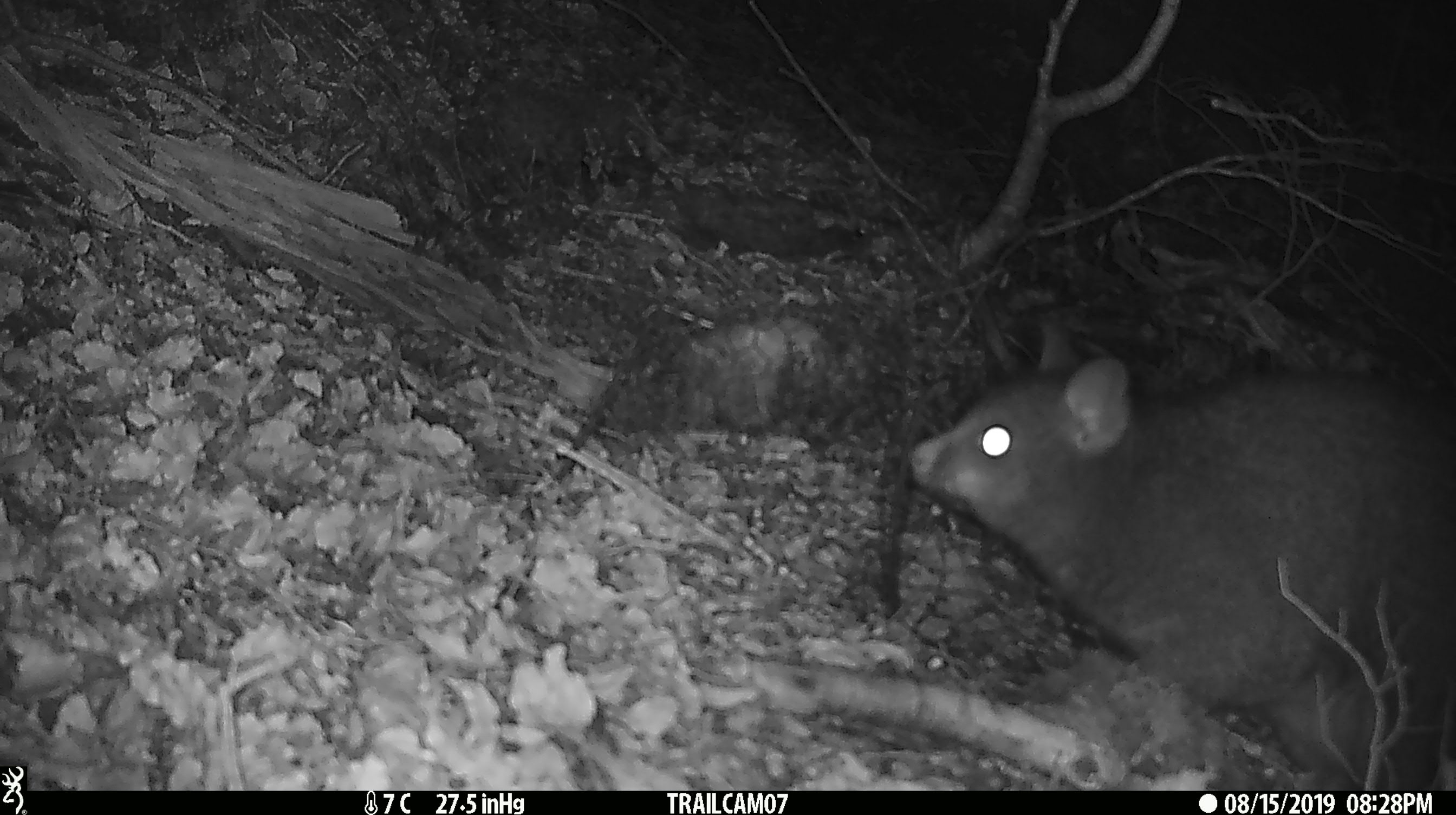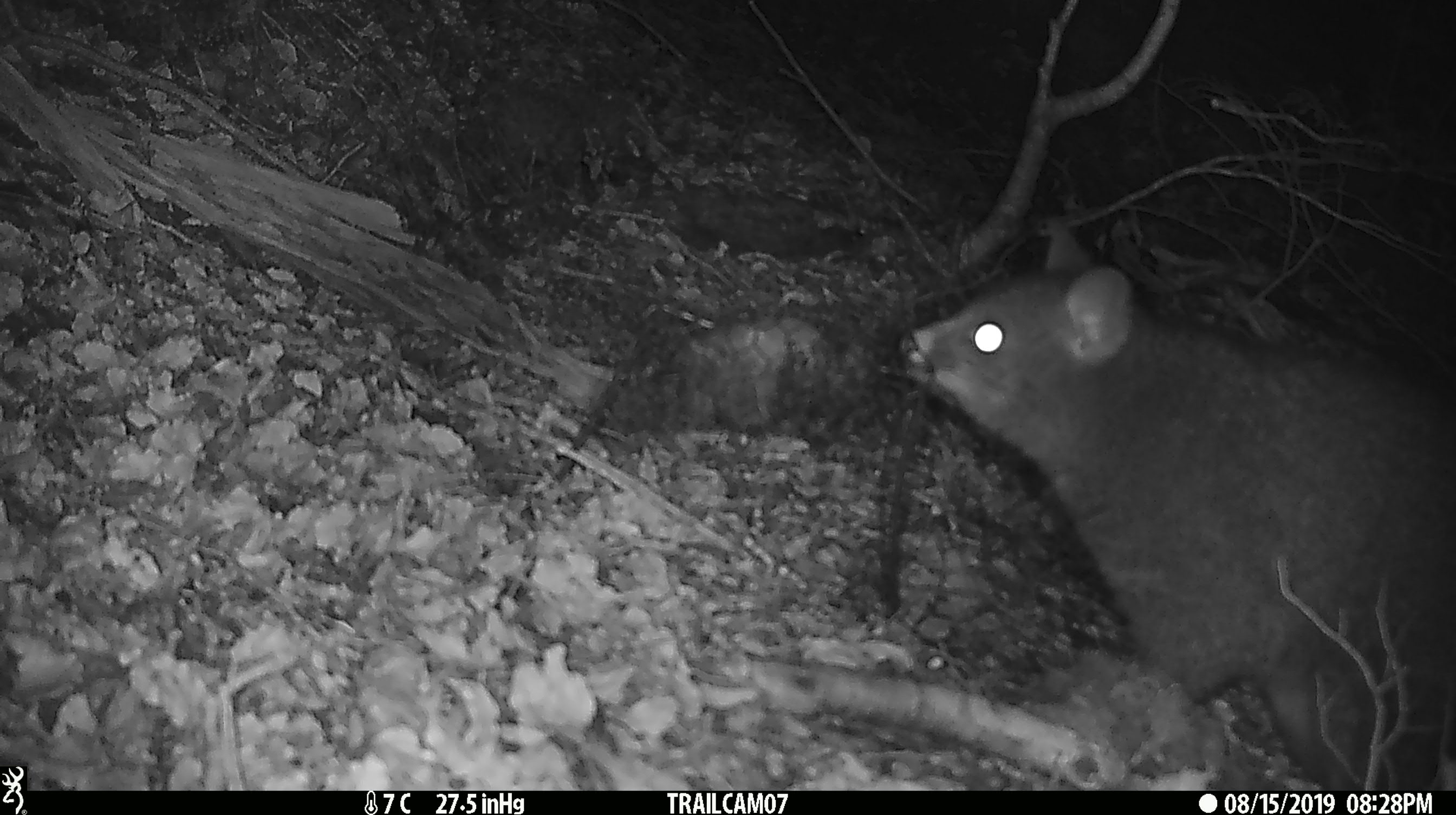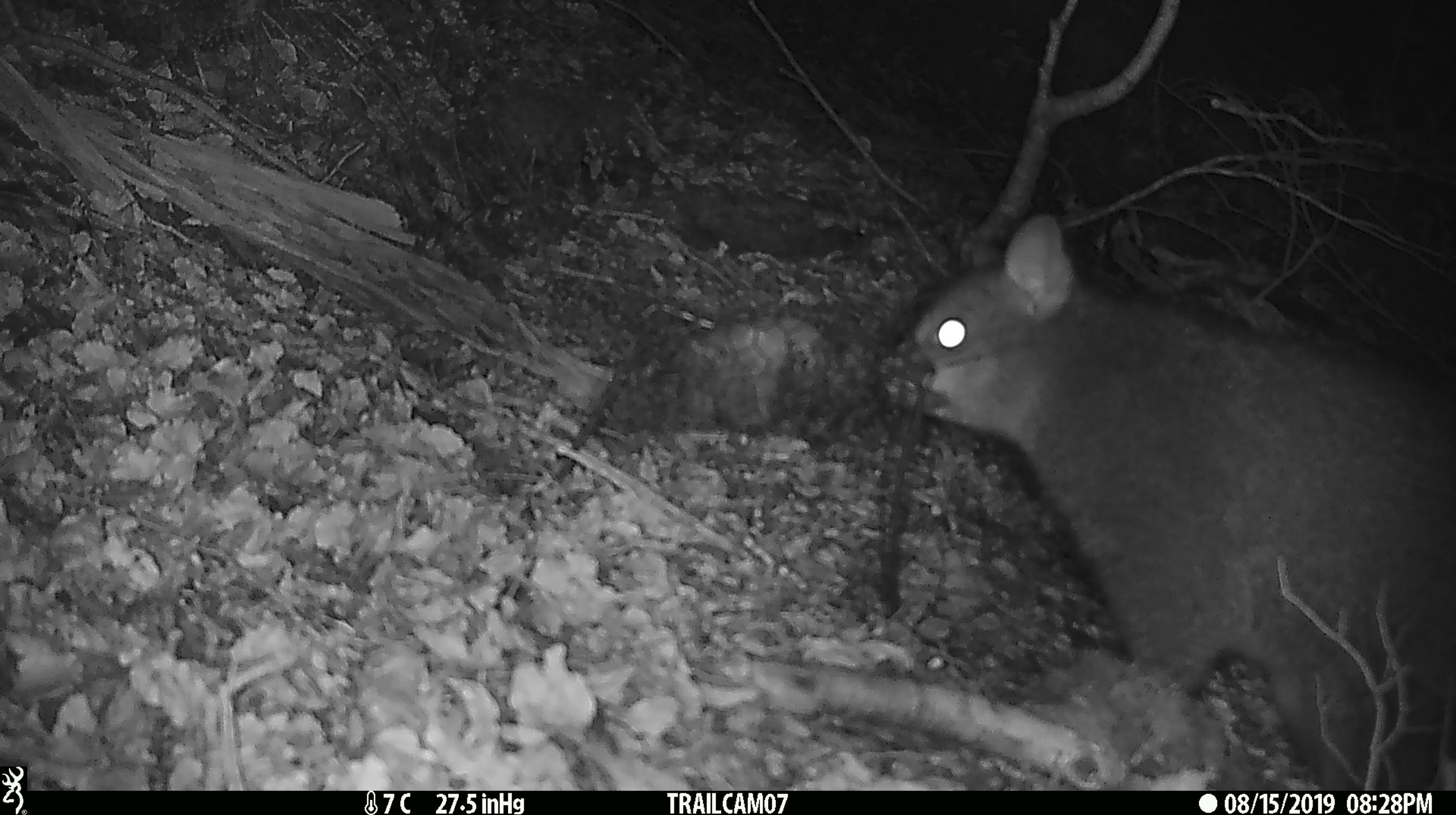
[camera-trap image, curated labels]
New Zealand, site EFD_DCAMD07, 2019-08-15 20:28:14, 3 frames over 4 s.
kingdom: Animalia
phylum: Chordata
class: Mammalia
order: Diprotodontia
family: Phalangeridae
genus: Trichosurus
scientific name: Trichosurus vulpecula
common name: common brushtail possum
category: possum